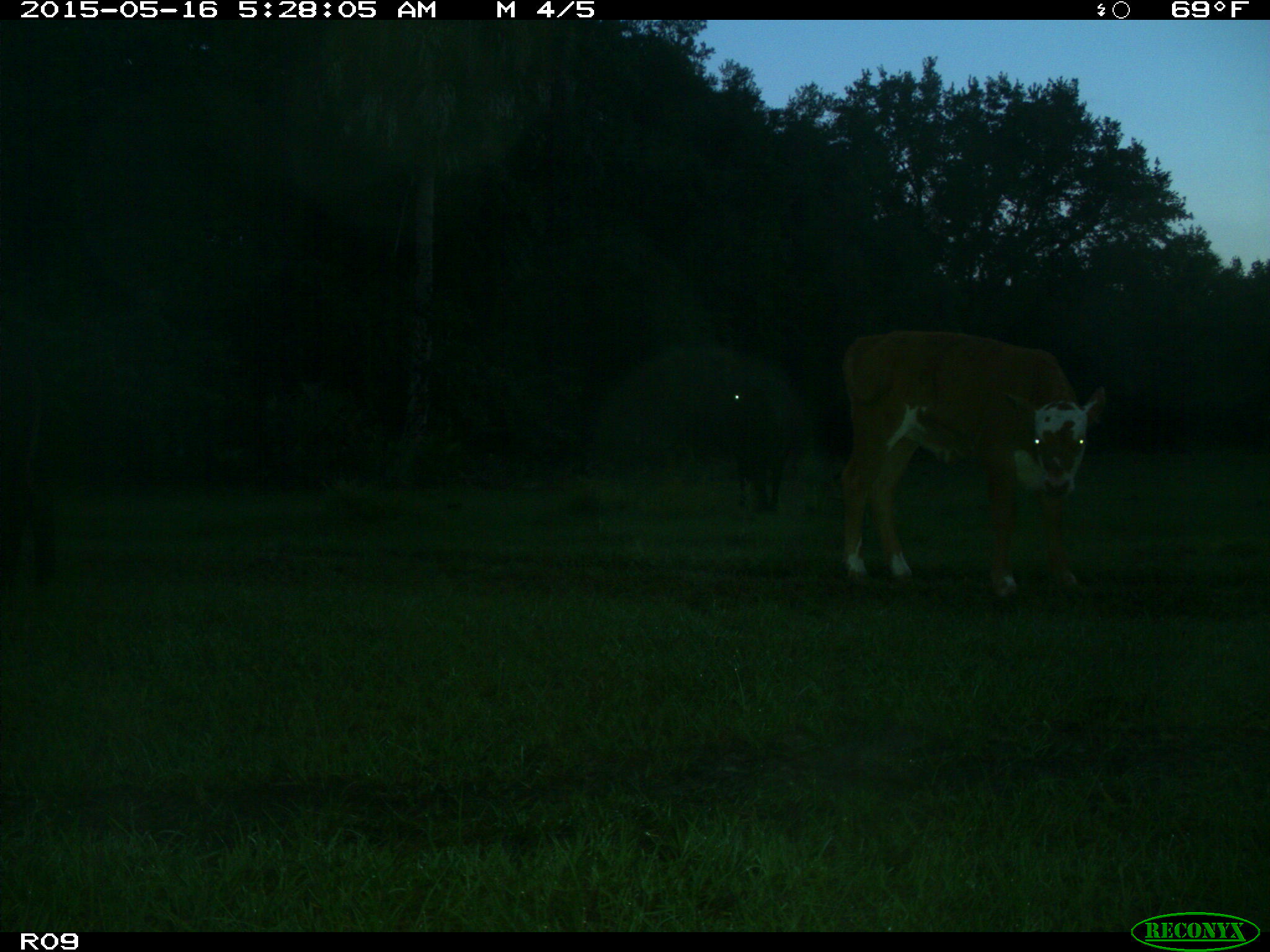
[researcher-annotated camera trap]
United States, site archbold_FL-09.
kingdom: Animalia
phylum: Chordata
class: Mammalia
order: Artiodactyla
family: Bovidae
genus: Bos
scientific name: Bos taurus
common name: domestic cow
Bos taurus (domestic cow).